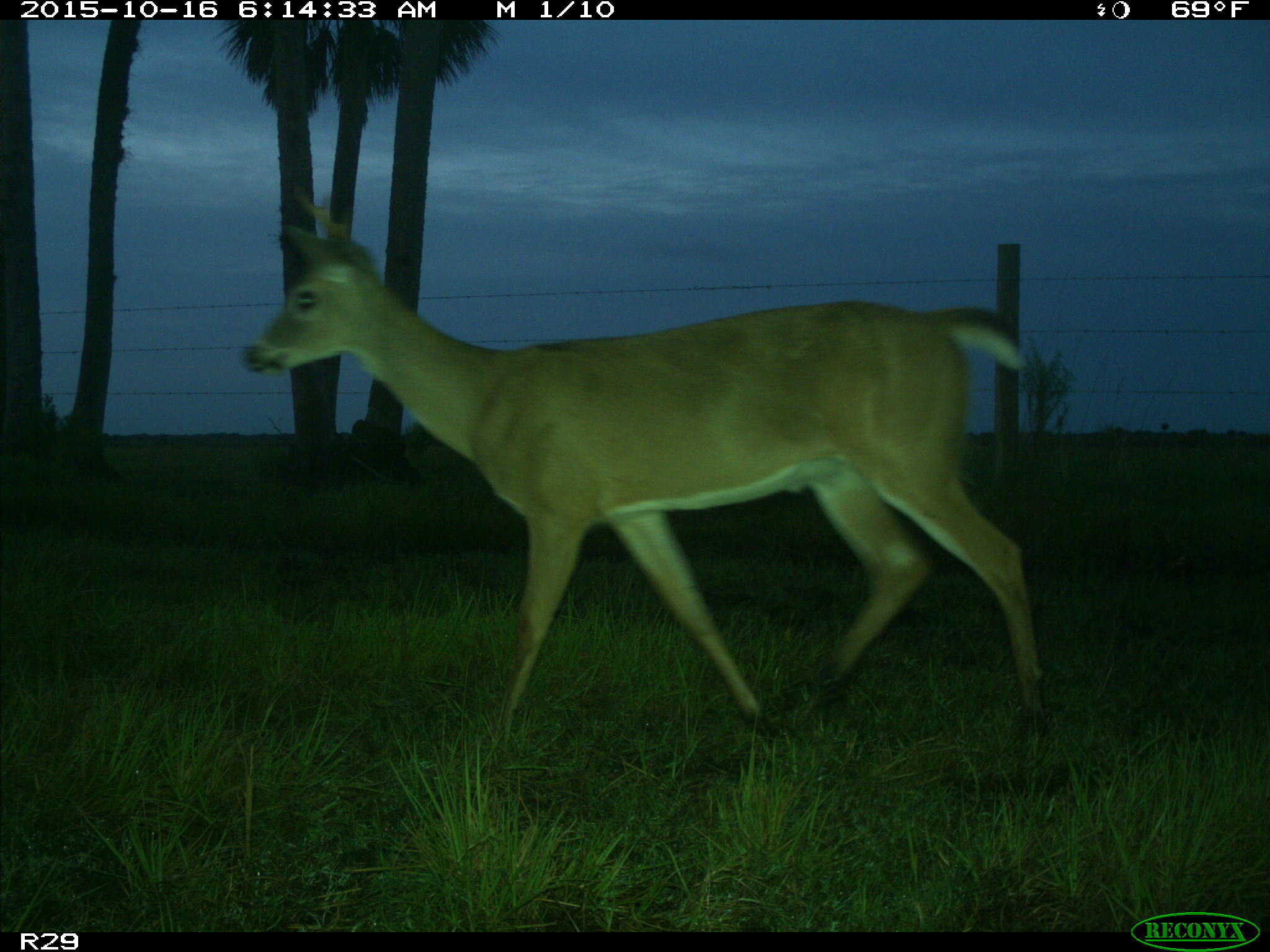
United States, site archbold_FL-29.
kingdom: Animalia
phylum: Chordata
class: Mammalia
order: Artiodactyla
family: Cervidae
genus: Odocoileus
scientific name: Odocoileus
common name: deer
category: unidentified deer